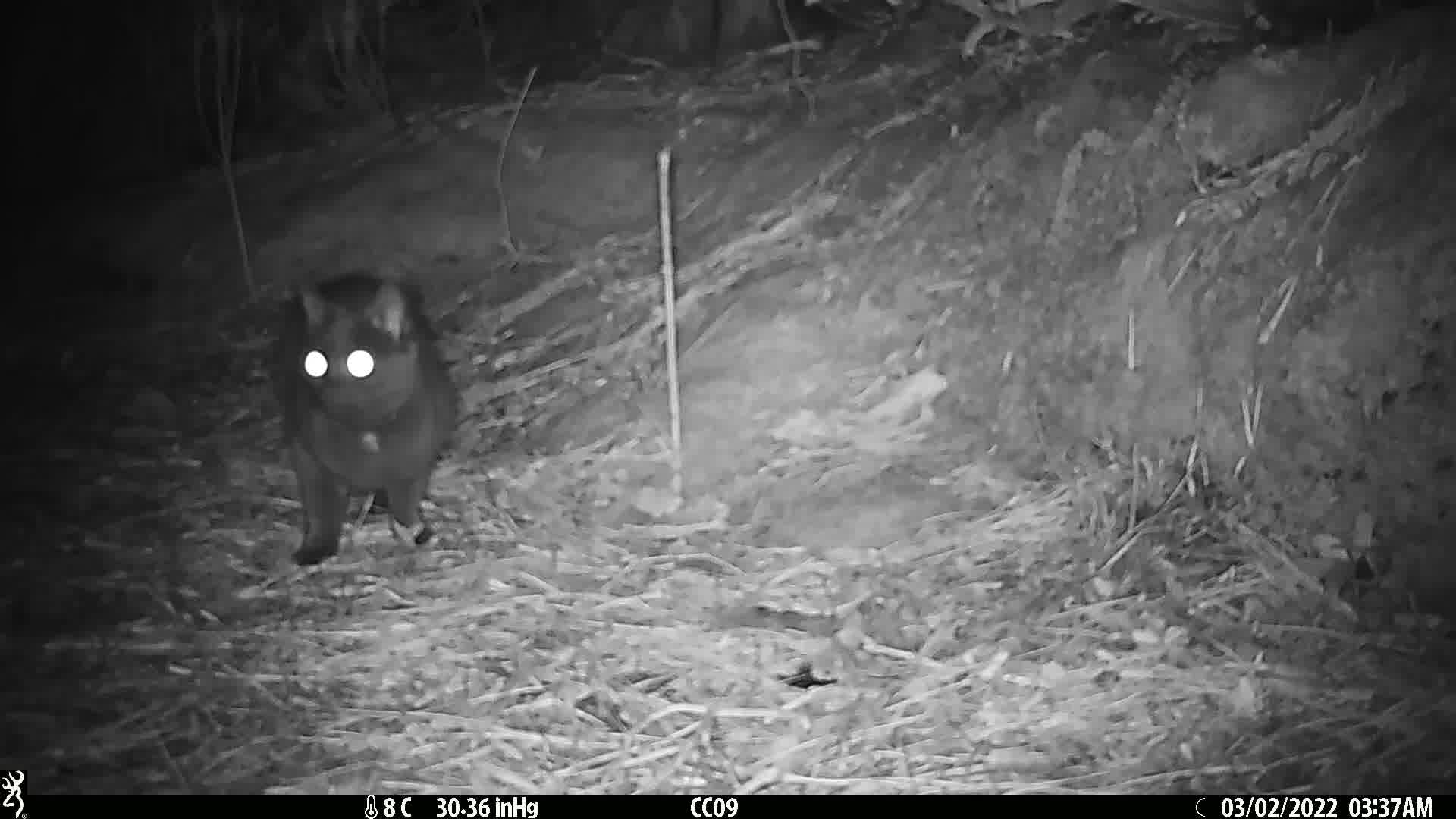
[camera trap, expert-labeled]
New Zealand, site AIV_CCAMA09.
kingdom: Animalia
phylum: Chordata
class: Mammalia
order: Carnivora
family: Felidae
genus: Felis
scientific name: Felis catus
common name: domestic cat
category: cat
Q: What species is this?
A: Cat (domestic cat) (Felis catus).